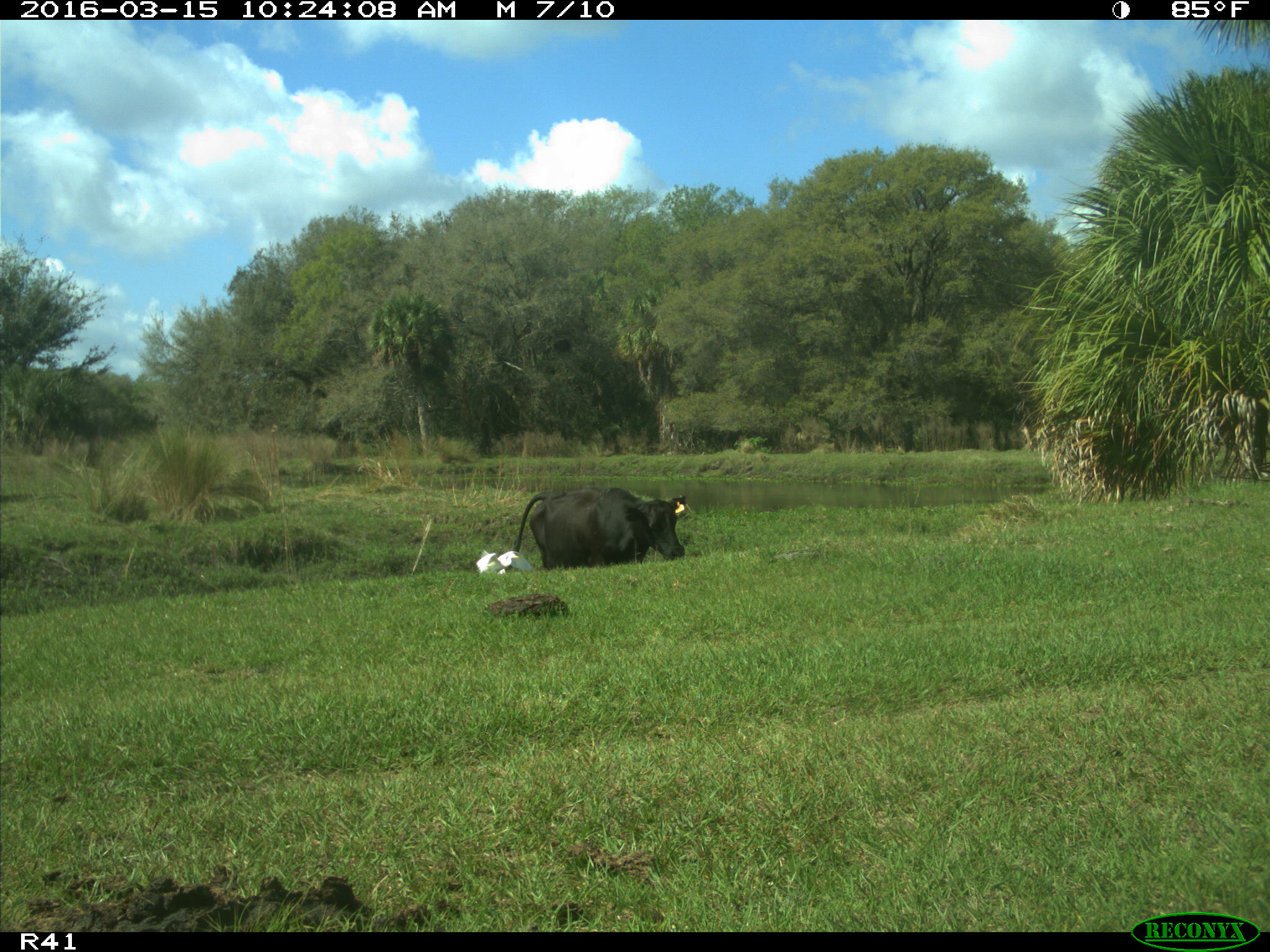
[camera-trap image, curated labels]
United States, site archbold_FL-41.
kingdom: Animalia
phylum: Chordata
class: Mammalia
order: Artiodactyla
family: Bovidae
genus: Bos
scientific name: Bos taurus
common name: domestic cow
Bos taurus (domestic cow).